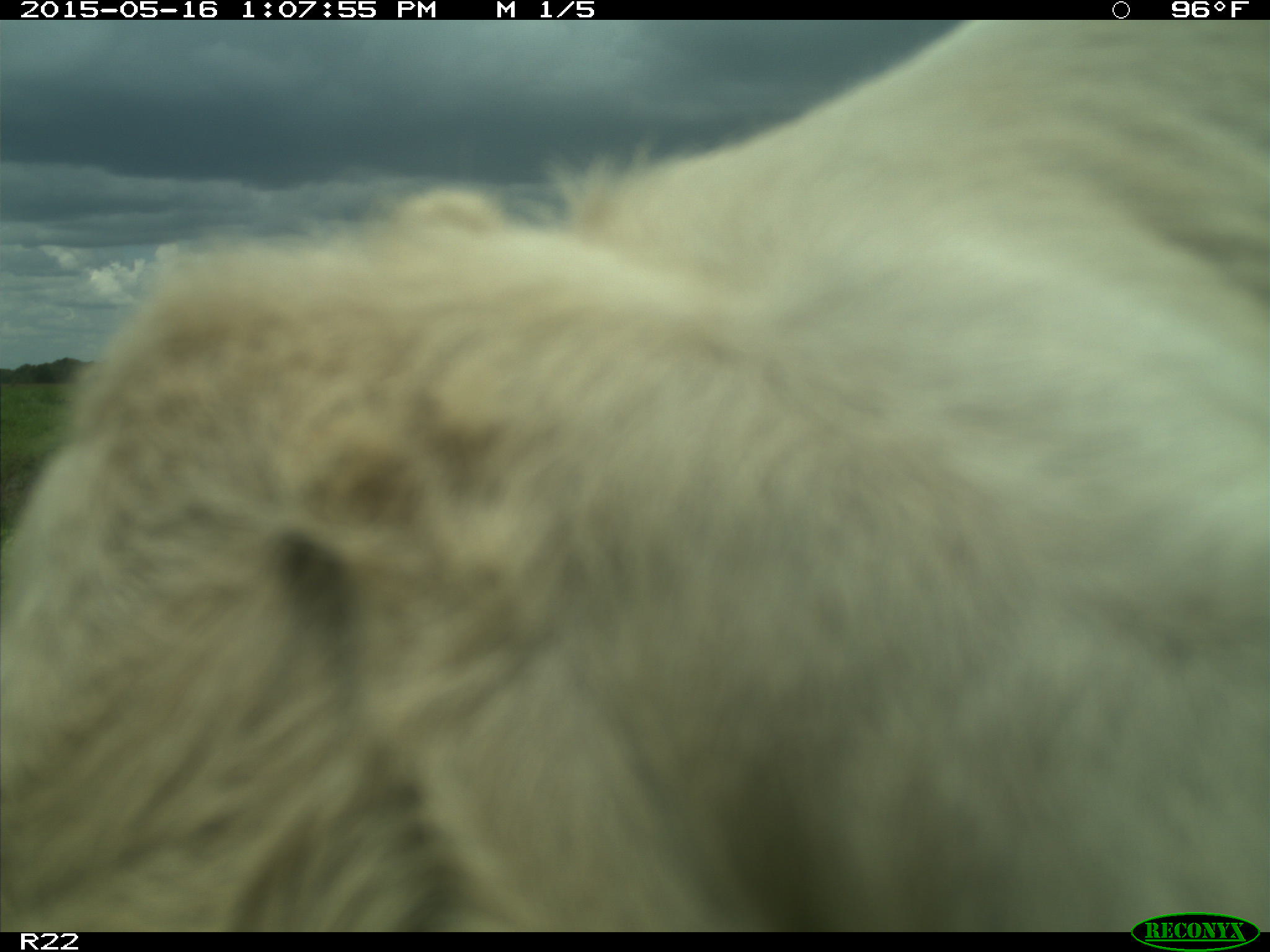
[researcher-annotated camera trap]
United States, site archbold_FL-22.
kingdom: Animalia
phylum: Chordata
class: Mammalia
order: Artiodactyla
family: Bovidae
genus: Bos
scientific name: Bos taurus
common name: domestic cow